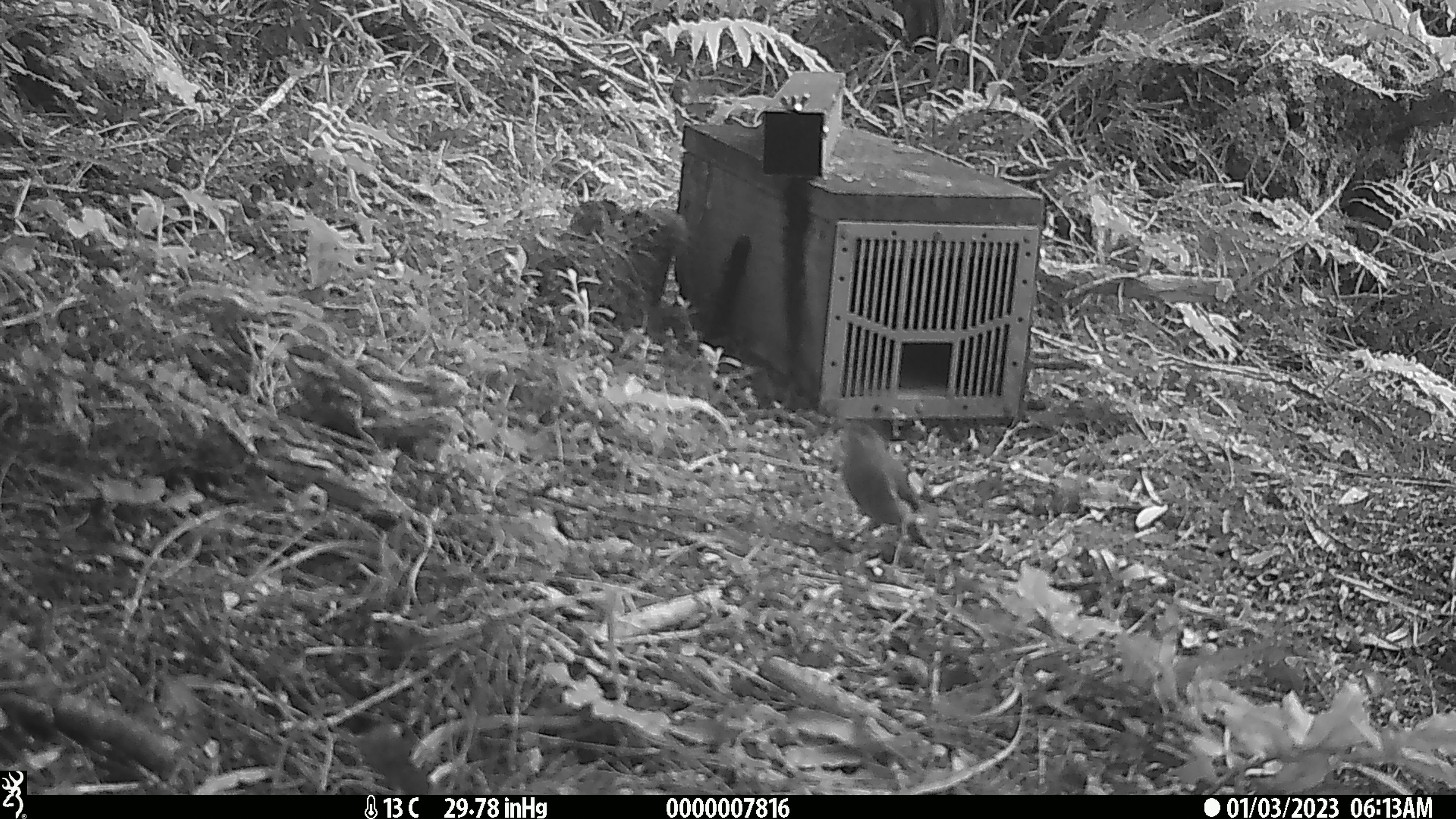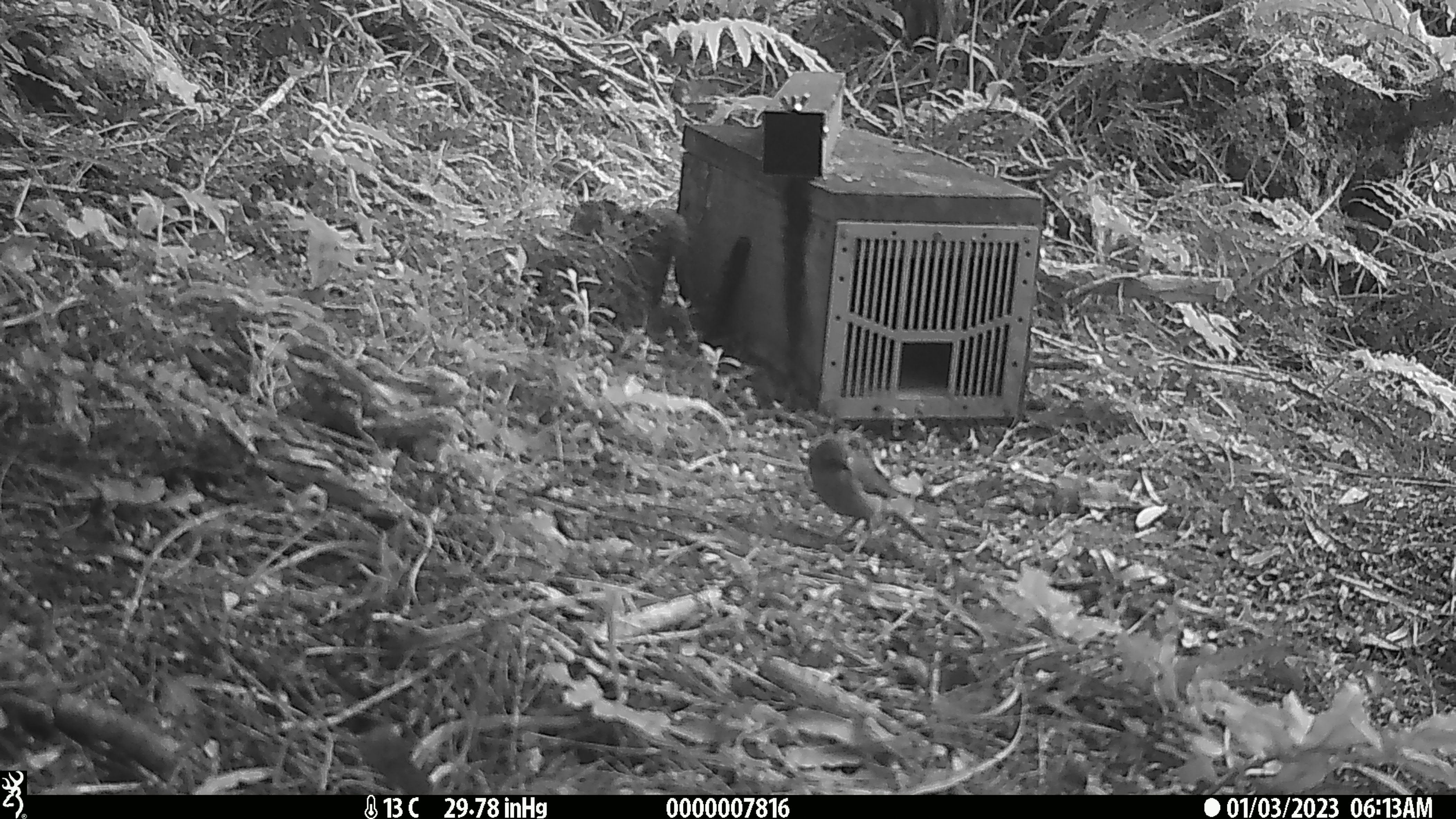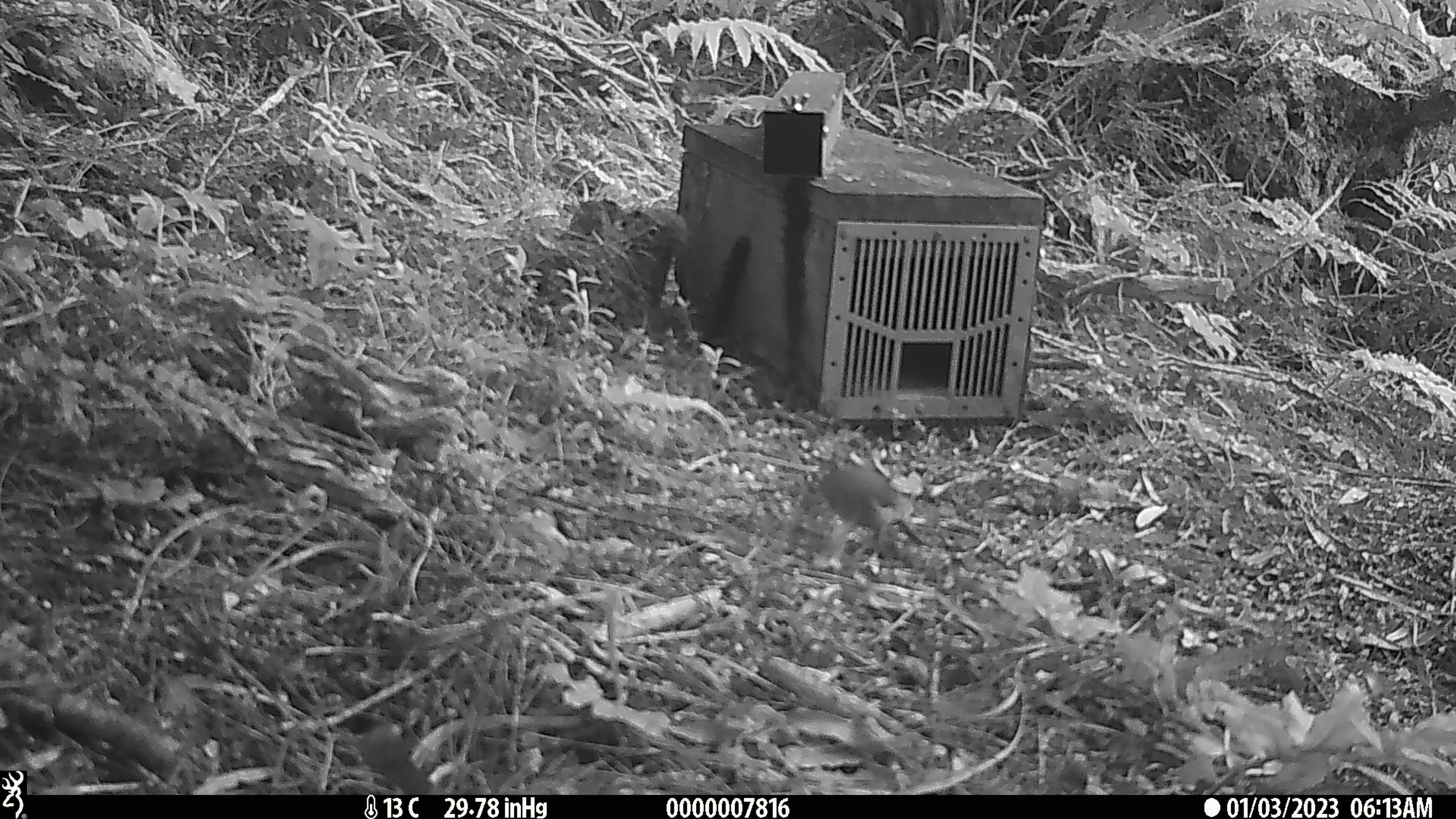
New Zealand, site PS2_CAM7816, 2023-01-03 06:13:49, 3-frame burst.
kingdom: Animalia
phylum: Chordata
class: Aves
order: Passeriformes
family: Meliphagidae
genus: Anthornis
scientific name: Anthornis melanura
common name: new zealand bellbird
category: bellbird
Bellbird (new zealand bellbird) (Anthornis melanura).